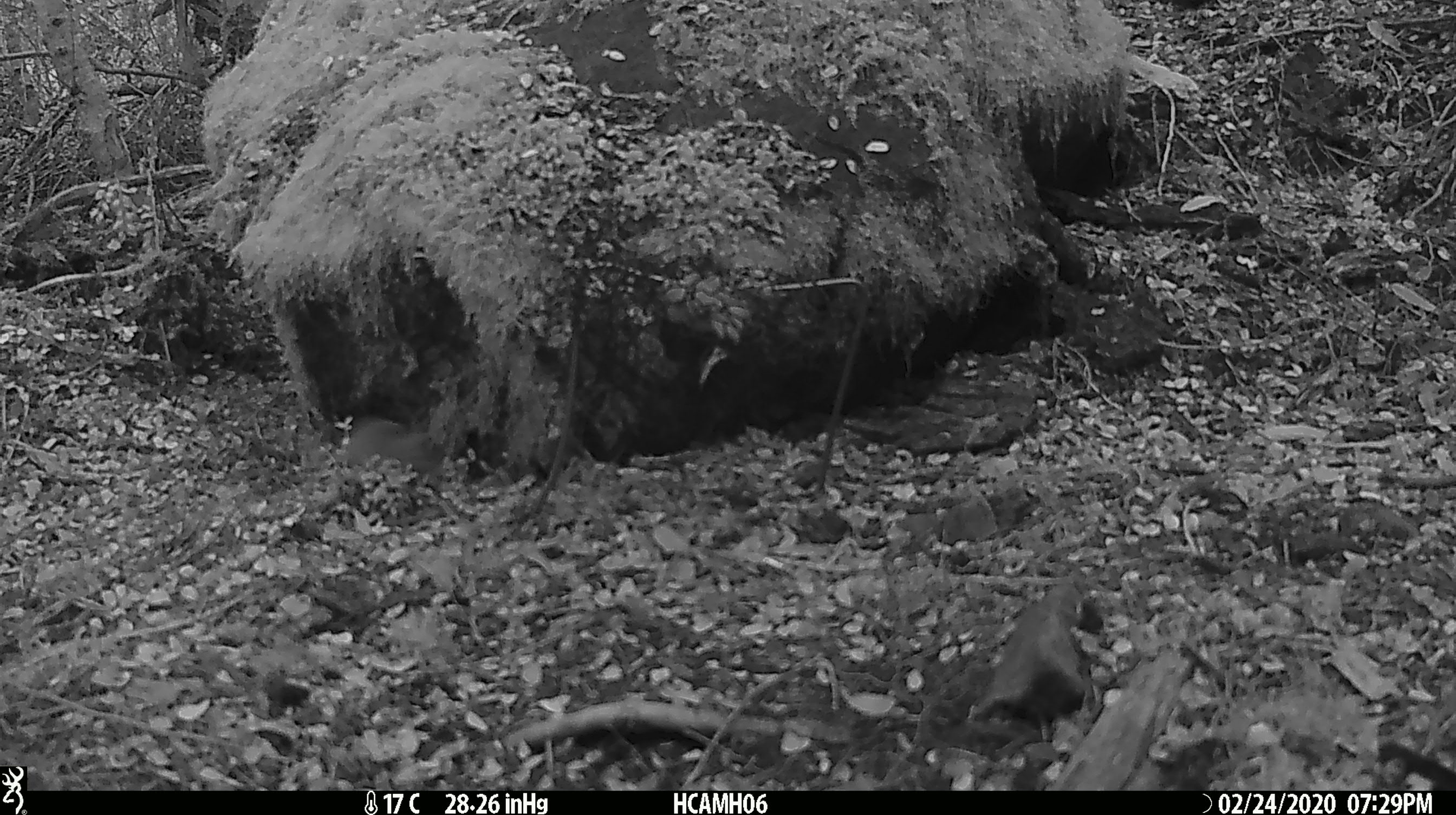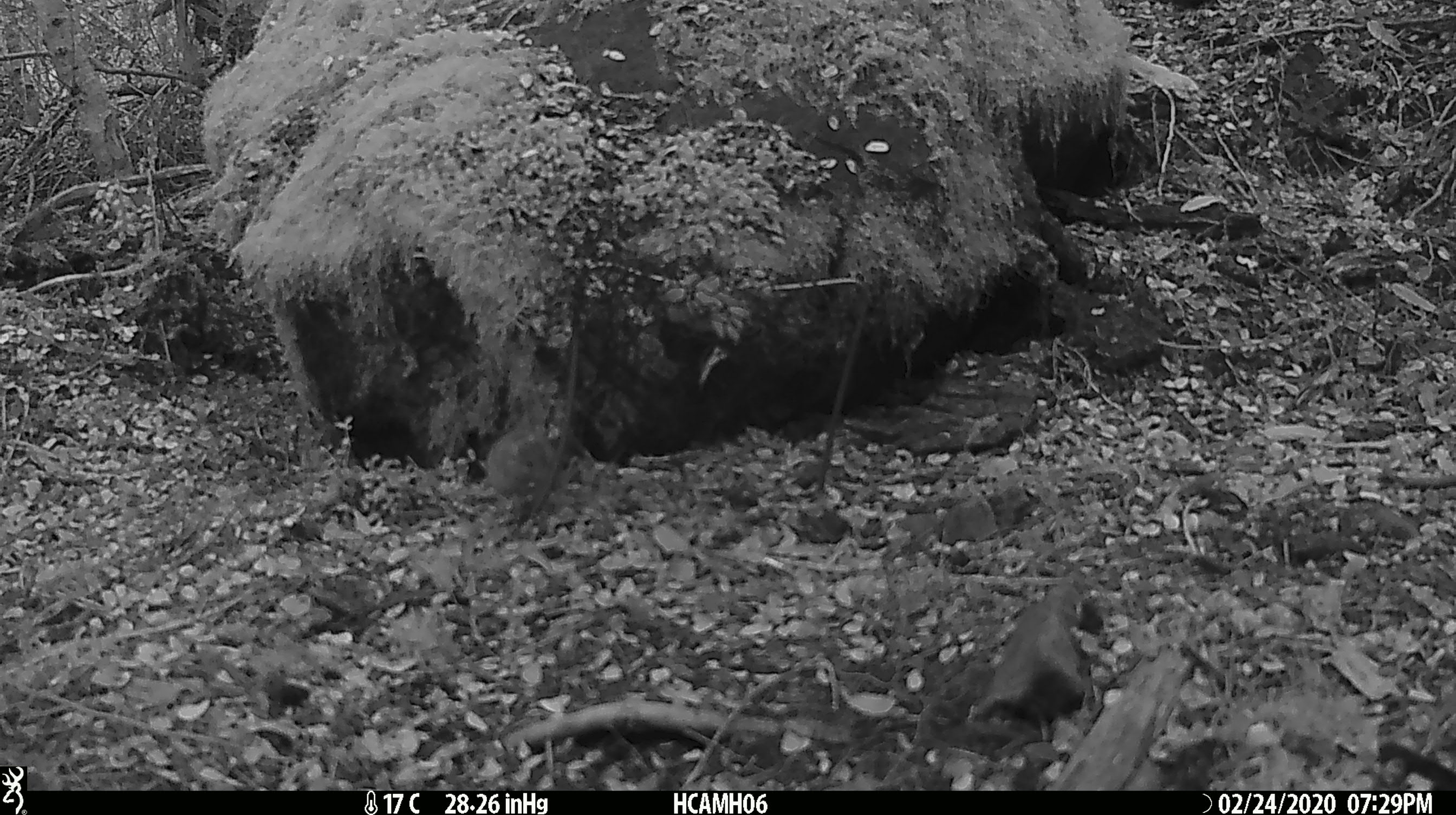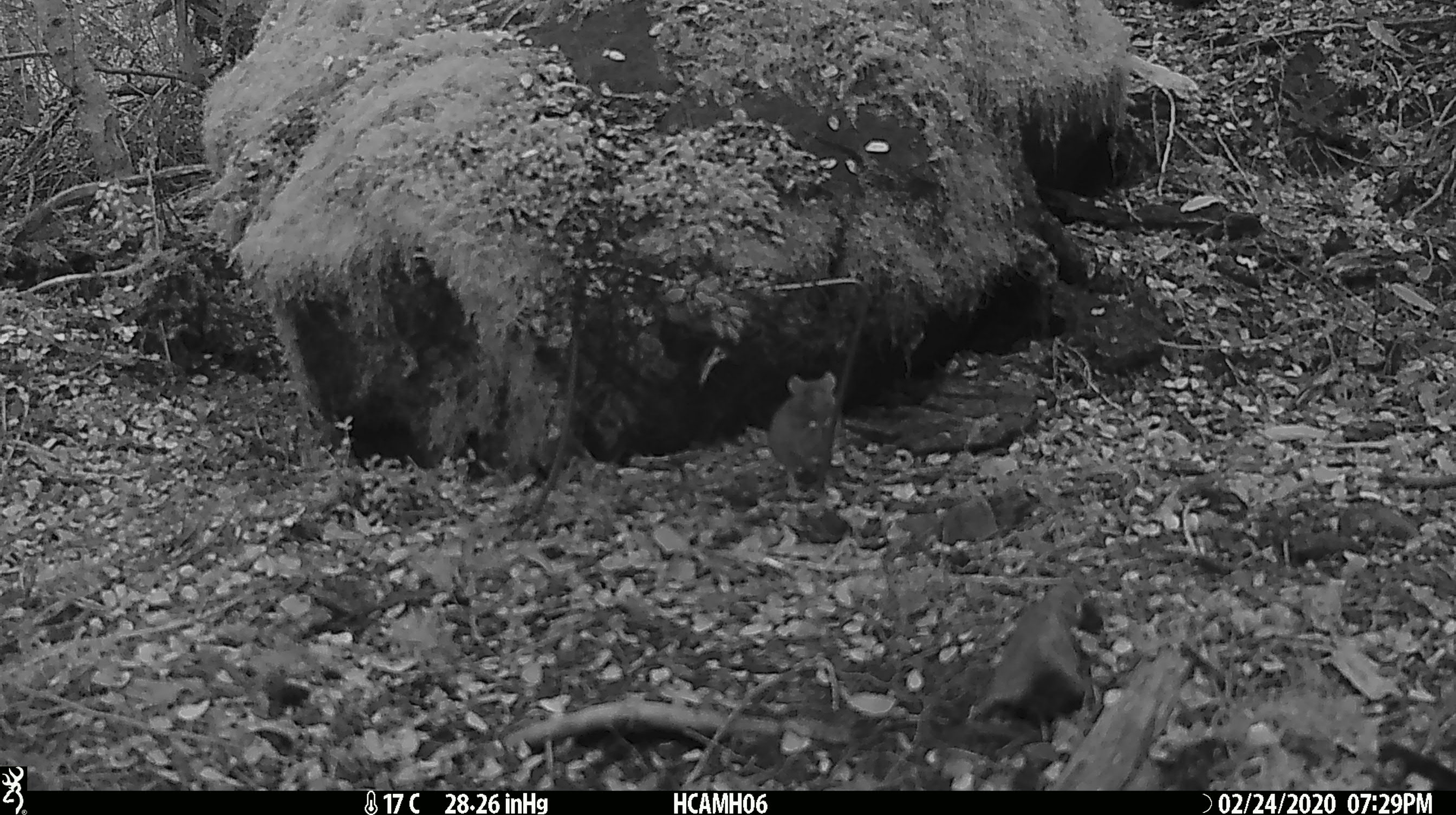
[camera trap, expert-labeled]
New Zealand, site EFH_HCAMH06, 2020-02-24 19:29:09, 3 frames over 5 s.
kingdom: Animalia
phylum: Chordata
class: Mammalia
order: Rodentia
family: Muridae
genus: Mus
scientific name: Mus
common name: mouse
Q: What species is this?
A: Mouse (Mus).